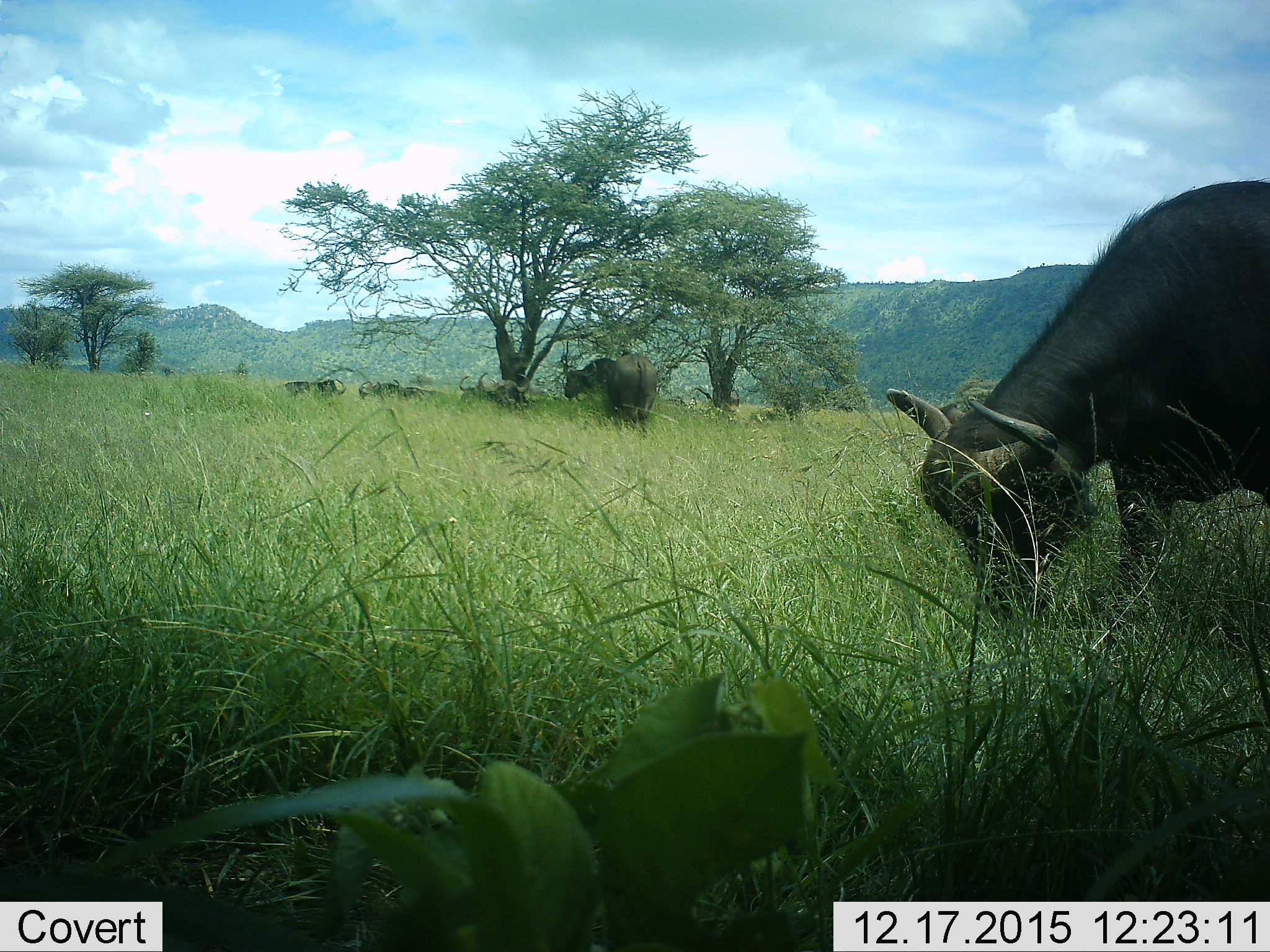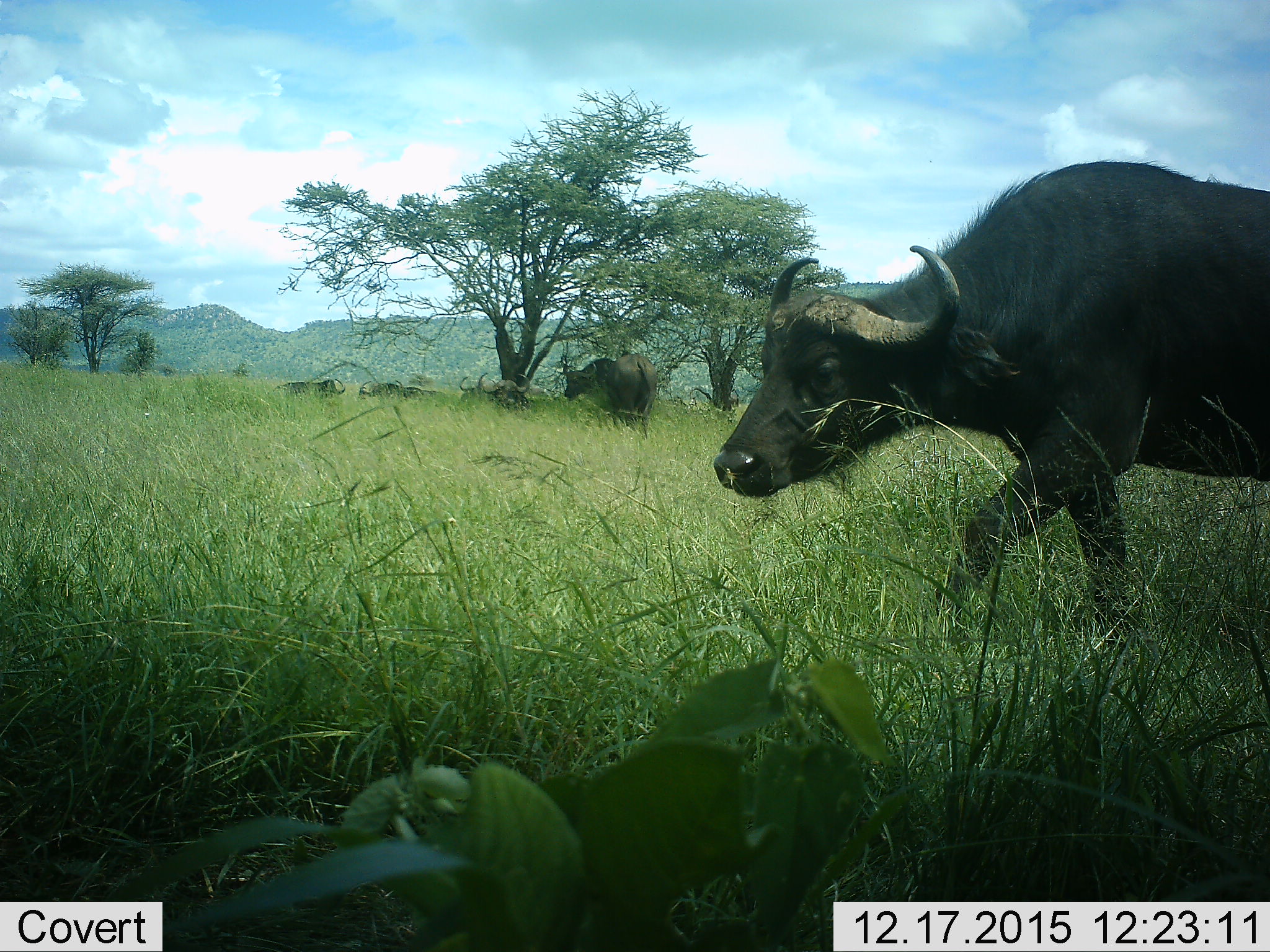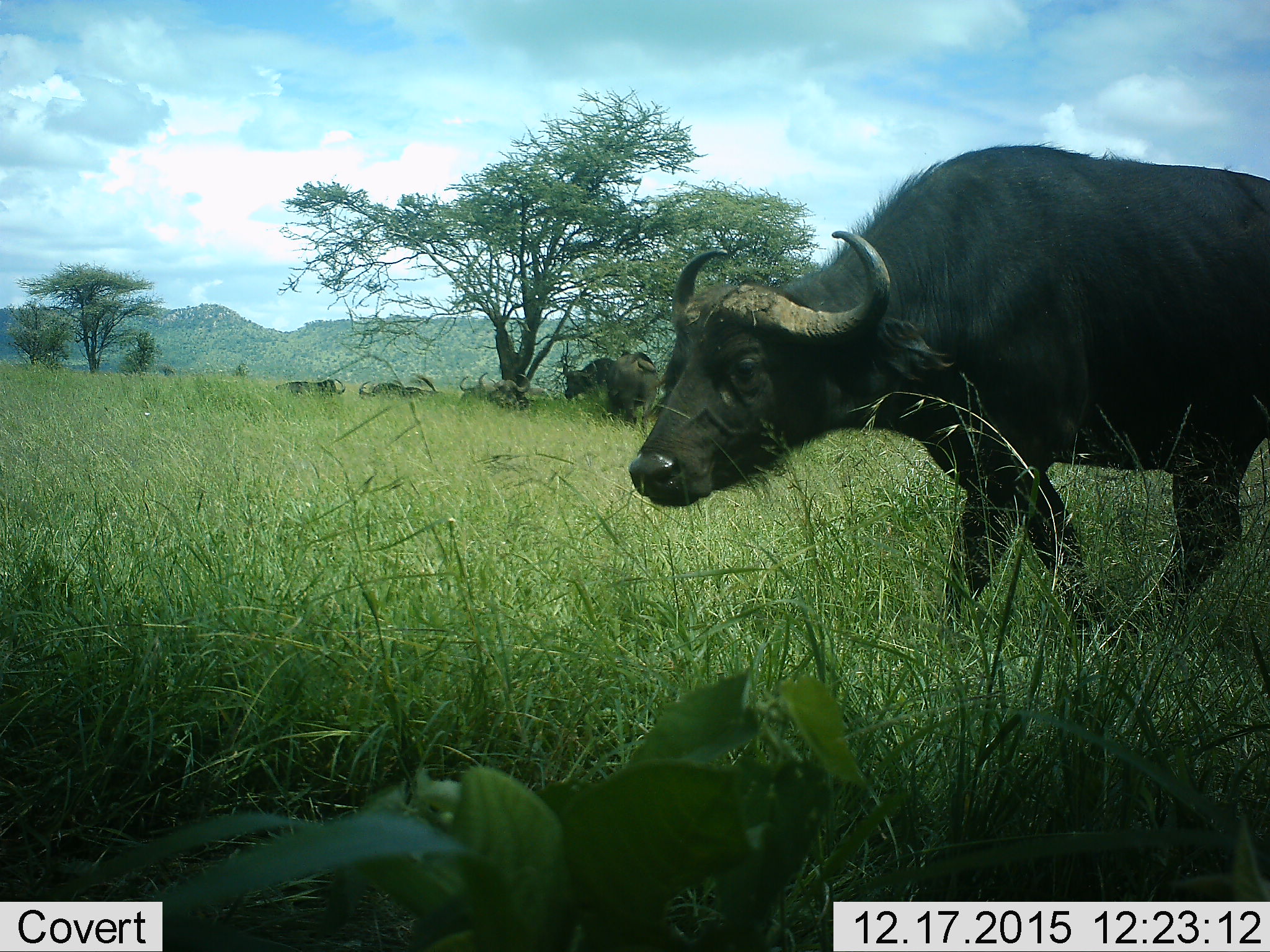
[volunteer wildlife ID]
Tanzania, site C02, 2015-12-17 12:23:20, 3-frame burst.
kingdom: Animalia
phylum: Chordata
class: Mammalia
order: Artiodactyla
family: Bovidae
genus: Syncerus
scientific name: Syncerus caffer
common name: cape buffalo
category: buffalo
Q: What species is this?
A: Buffalo (cape buffalo) (Syncerus caffer).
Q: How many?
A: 5.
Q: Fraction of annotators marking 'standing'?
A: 64%.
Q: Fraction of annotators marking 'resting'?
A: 43%.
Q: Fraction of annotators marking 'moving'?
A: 50%.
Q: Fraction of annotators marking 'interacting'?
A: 7%.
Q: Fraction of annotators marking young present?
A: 7%.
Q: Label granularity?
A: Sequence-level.